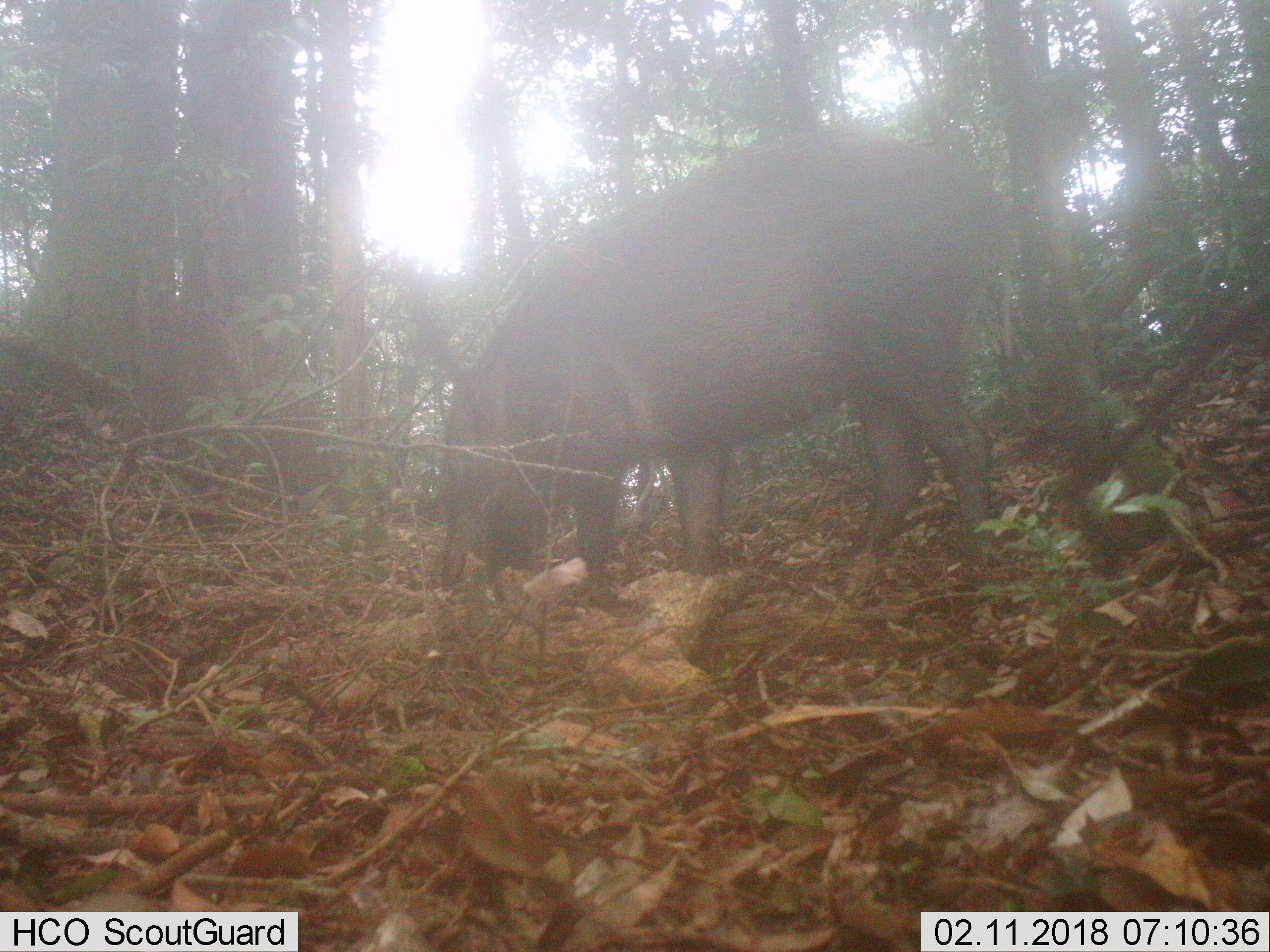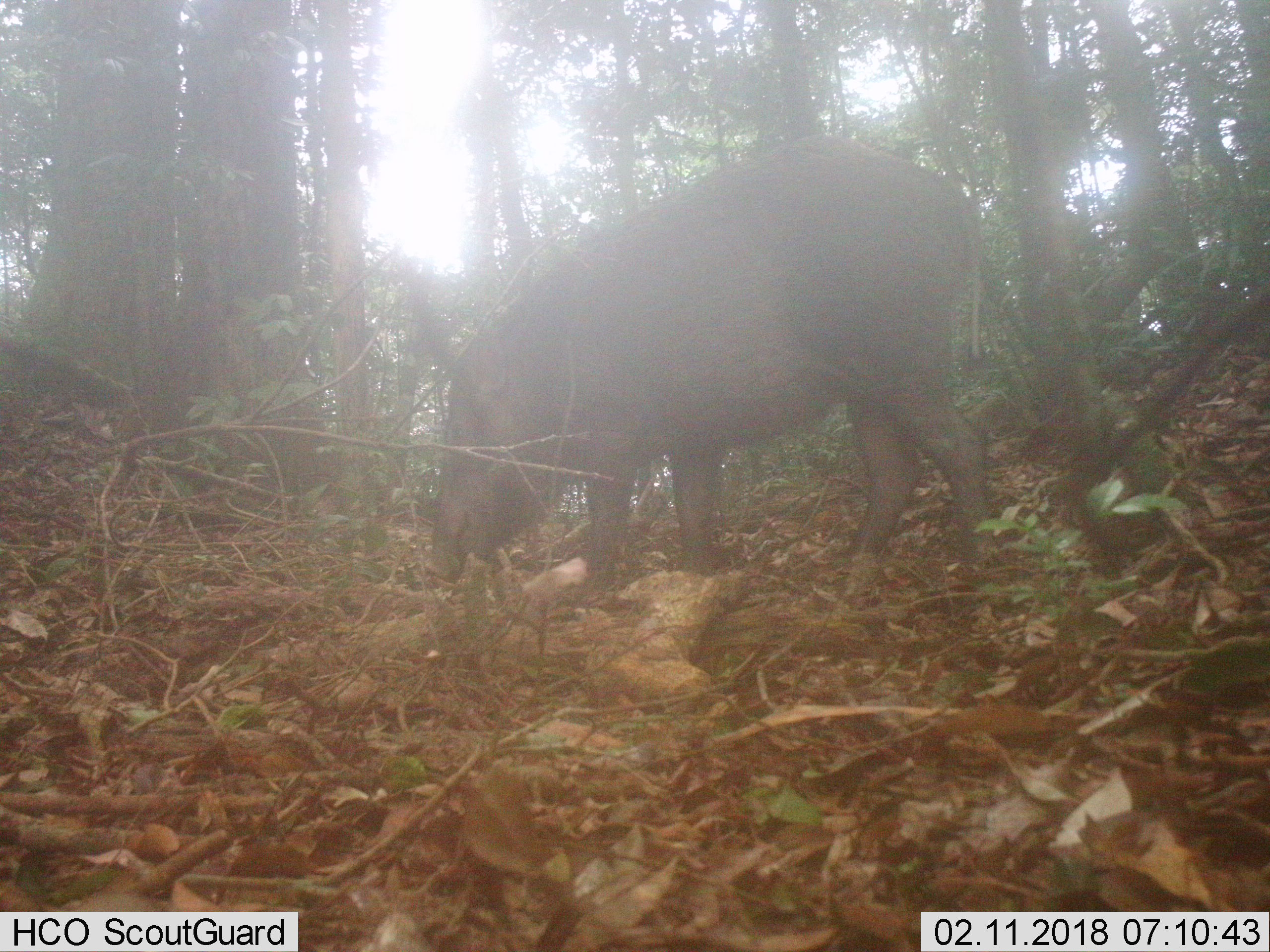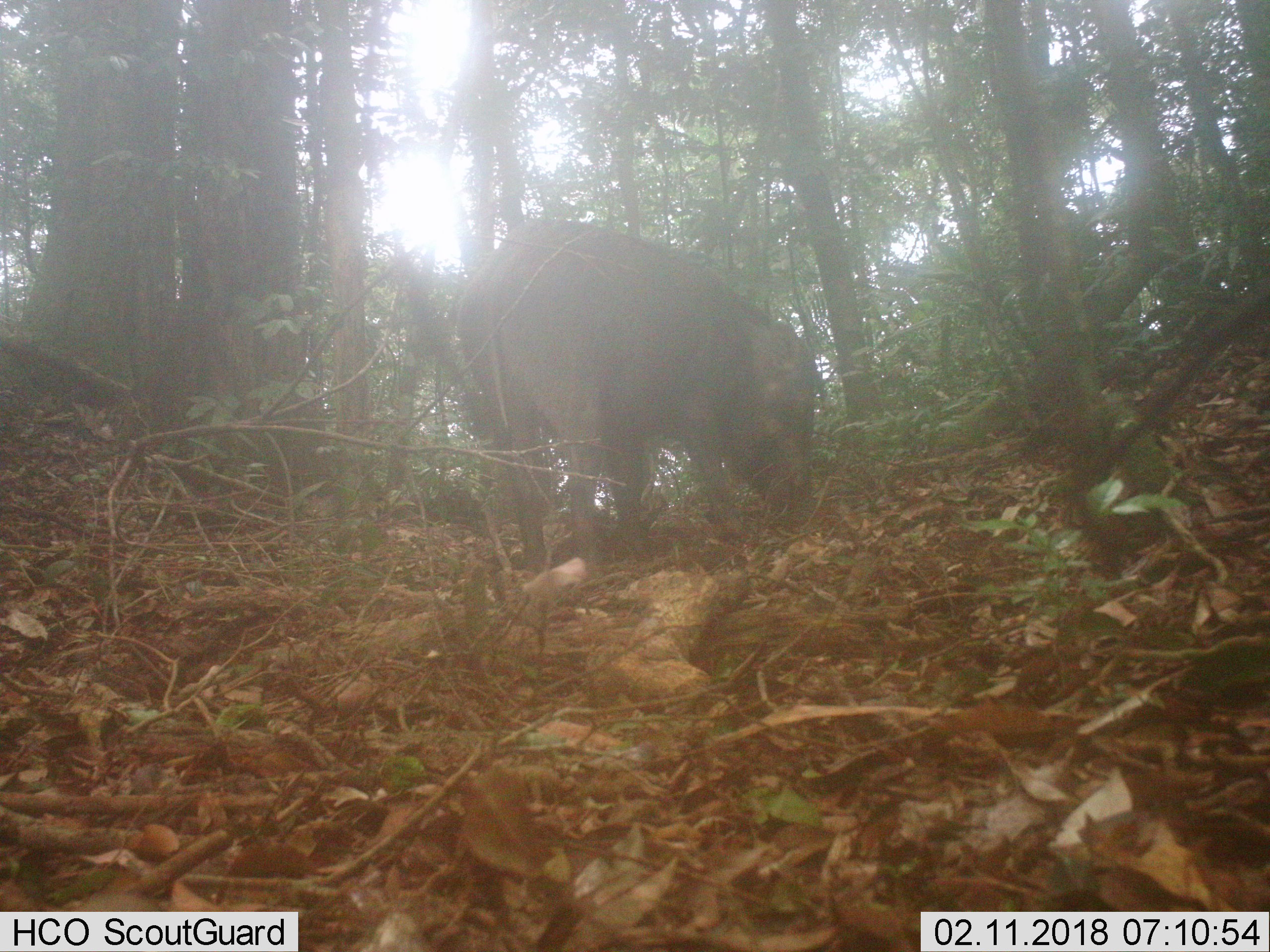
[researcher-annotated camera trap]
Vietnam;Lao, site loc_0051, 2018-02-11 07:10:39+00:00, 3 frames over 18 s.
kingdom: Animalia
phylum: Chordata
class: Mammalia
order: Artiodactyla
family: Suidae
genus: Sus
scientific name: Sus scrofa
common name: eurasian wild pig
Eurasian wild pig (Sus scrofa). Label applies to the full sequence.